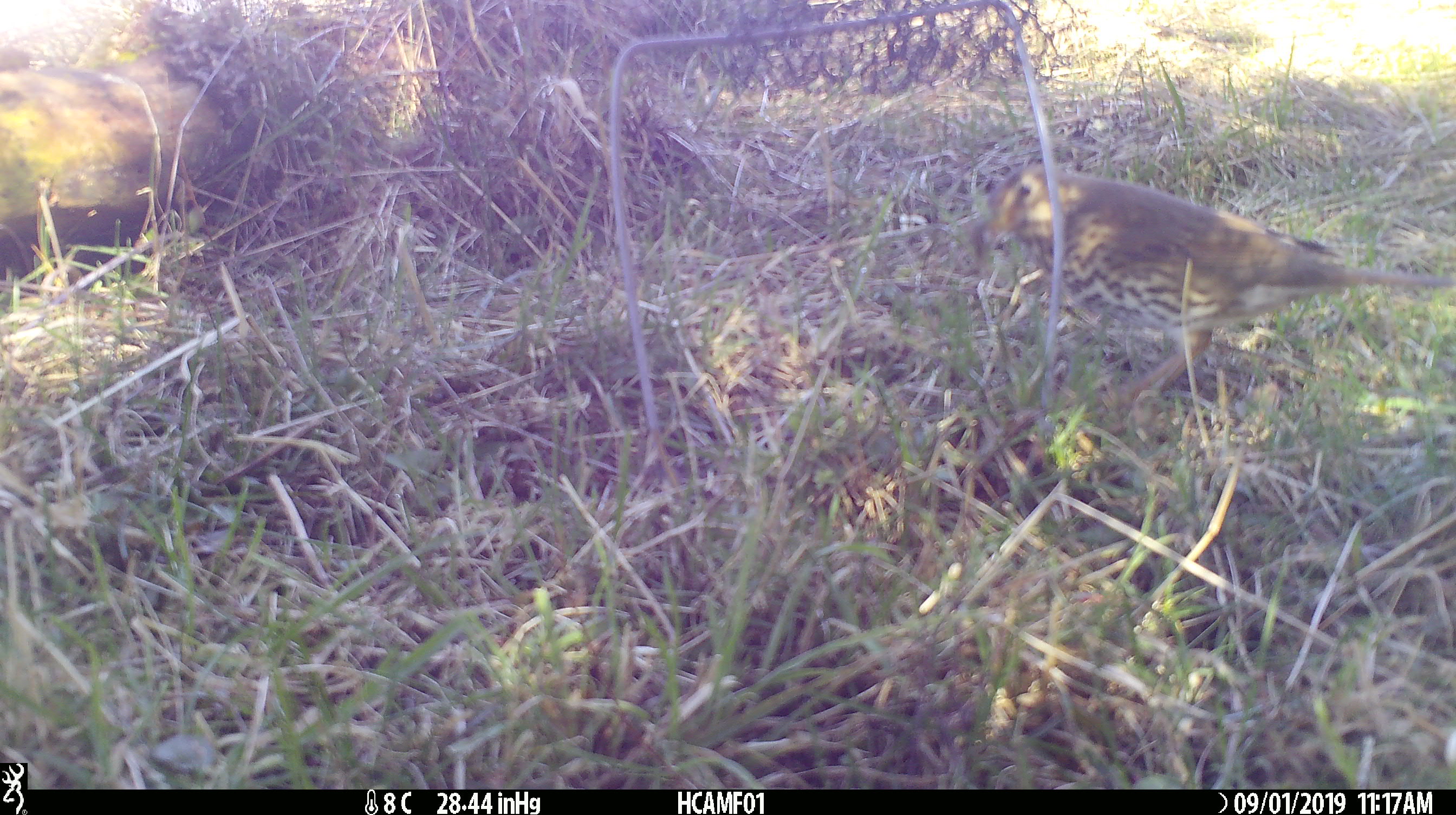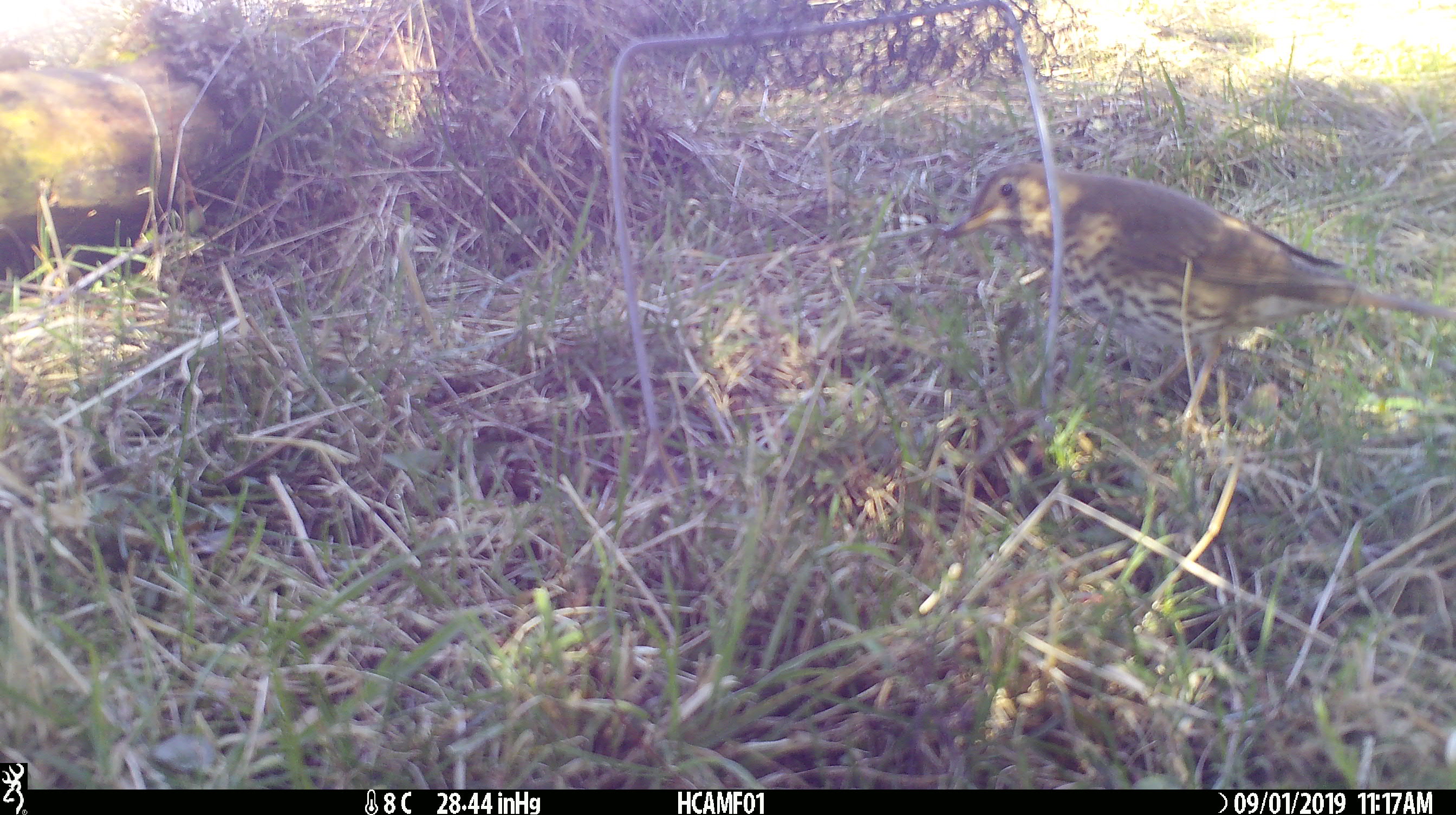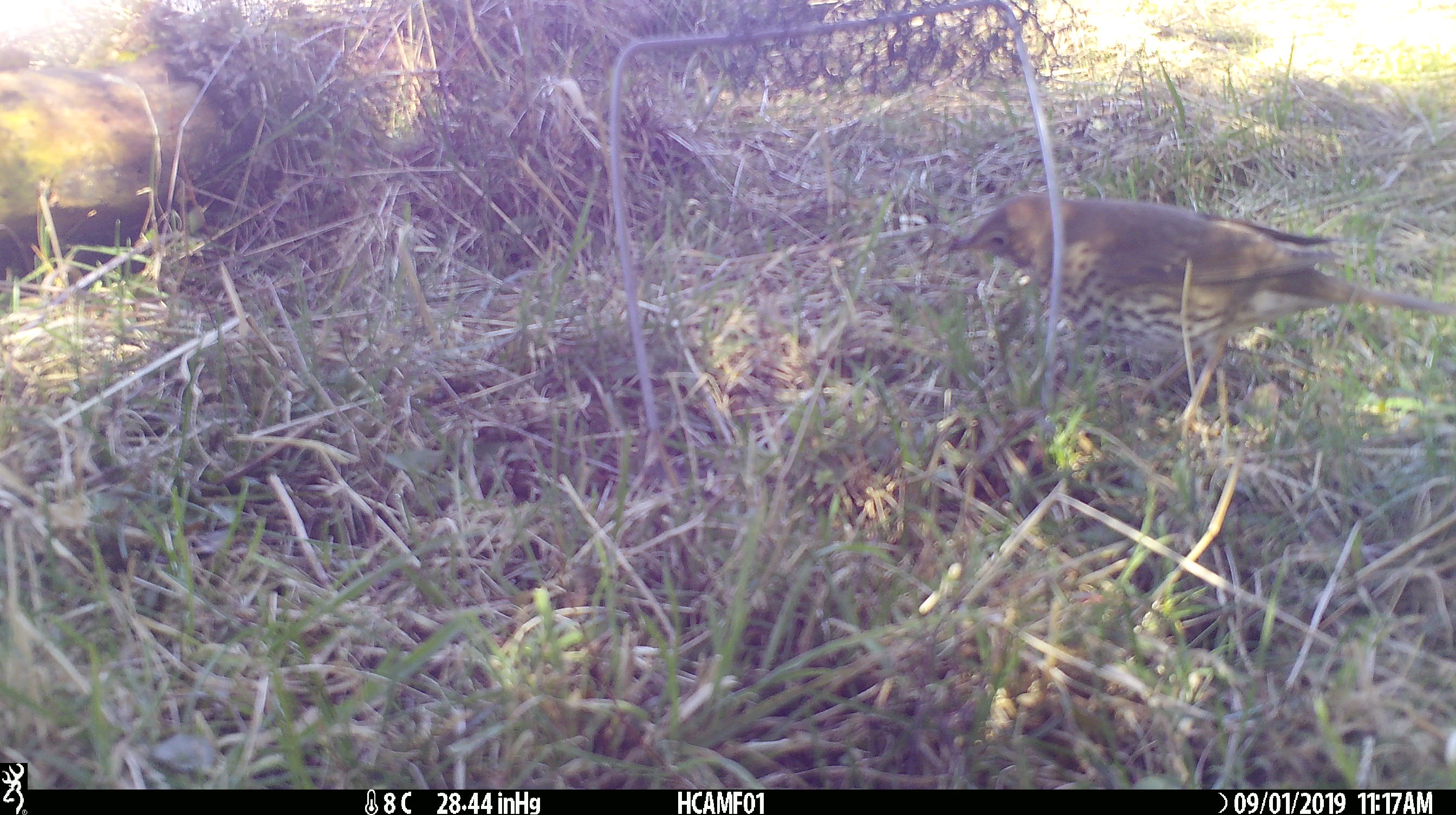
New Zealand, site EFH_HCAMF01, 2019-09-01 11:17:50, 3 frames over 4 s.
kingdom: Animalia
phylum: Chordata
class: Aves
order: Passeriformes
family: Turdidae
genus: Turdus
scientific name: Turdus philomelos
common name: song thrush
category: thrush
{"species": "thrush (song thrush) (Turdus philomelos)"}